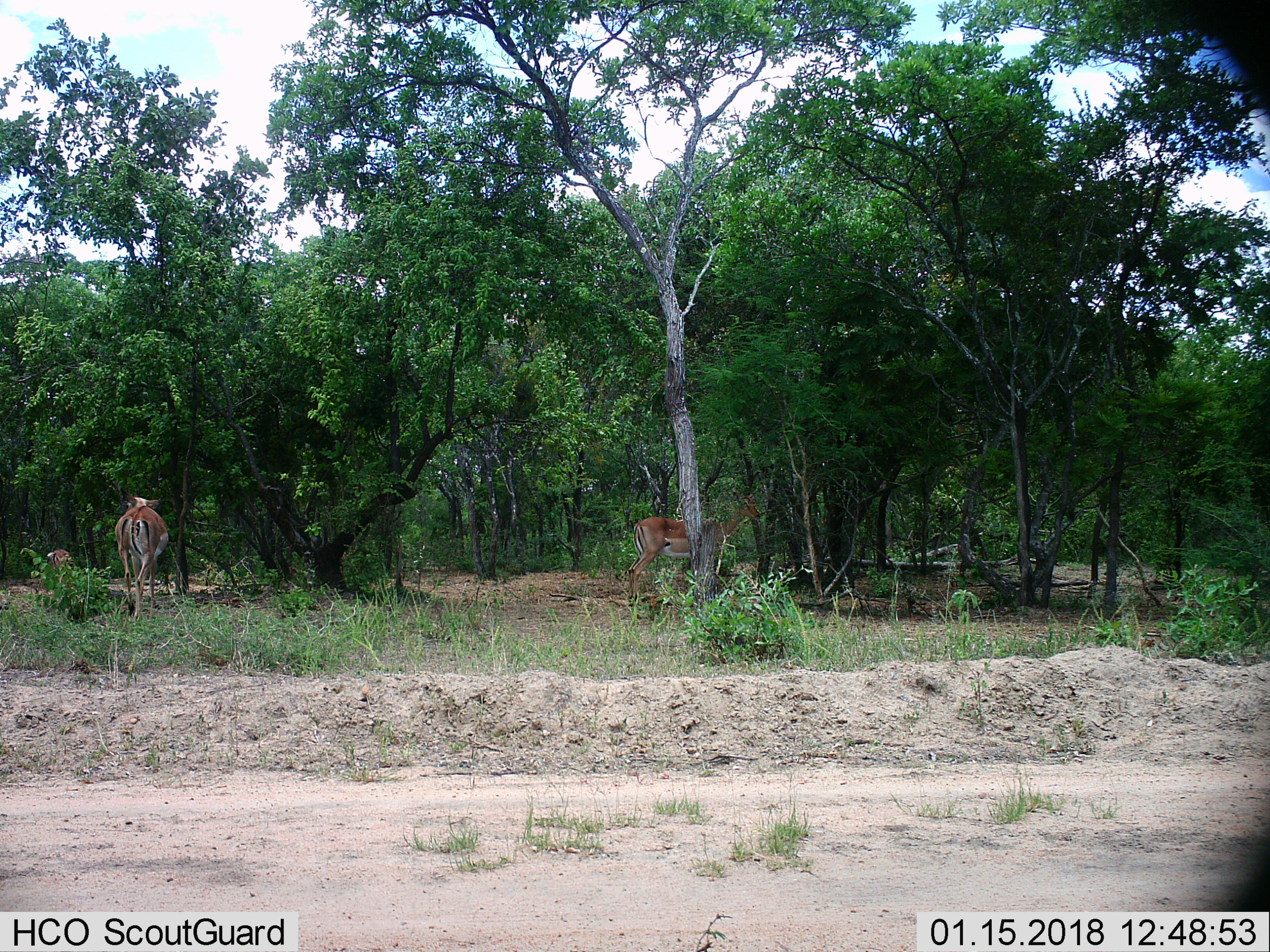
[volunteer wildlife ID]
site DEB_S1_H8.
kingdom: Animalia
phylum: Chordata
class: Mammalia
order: Artiodactyla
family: Bovidae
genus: Aepyceros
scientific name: Aepyceros melampus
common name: impala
Impala (Aepyceros melampus), count 3. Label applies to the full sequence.